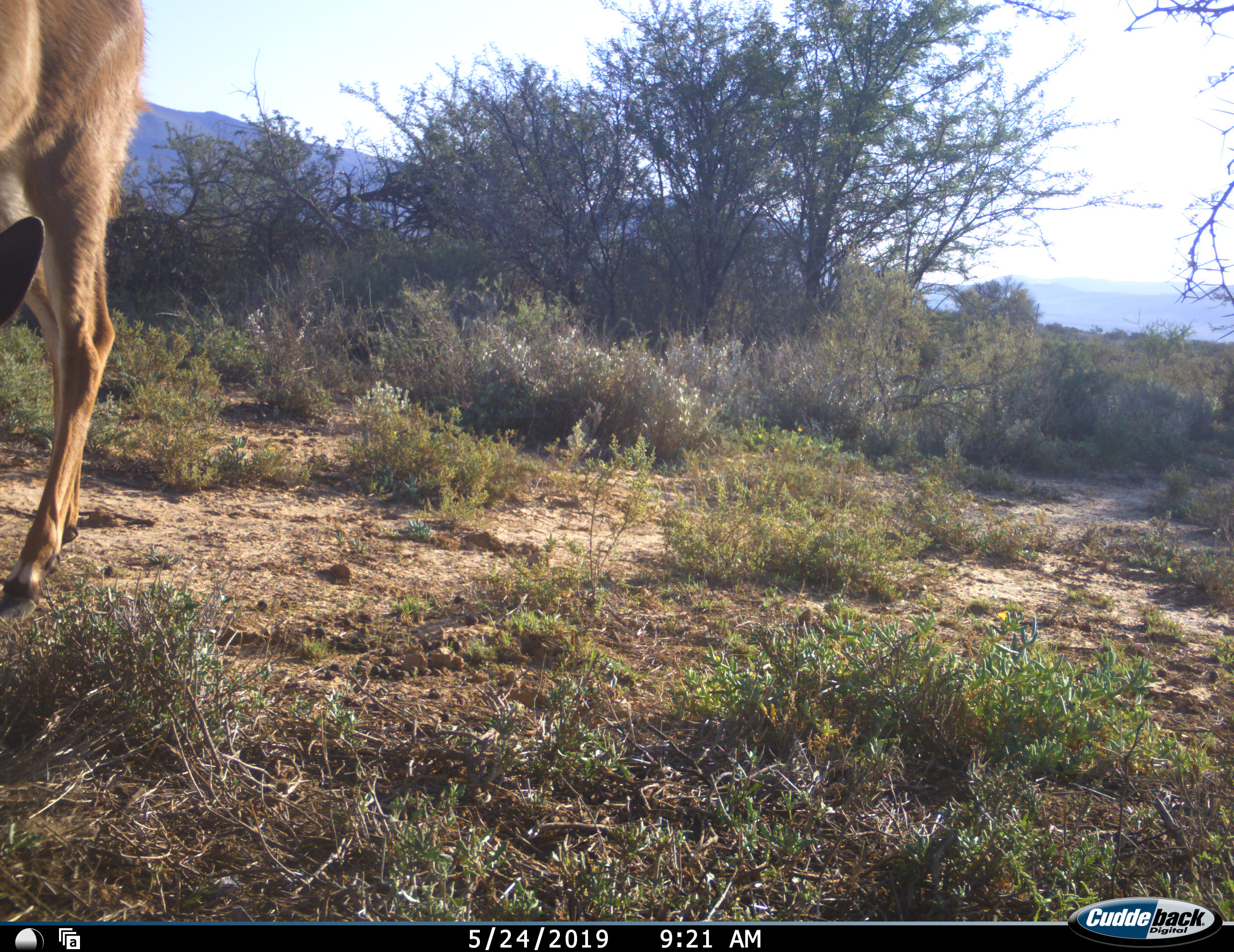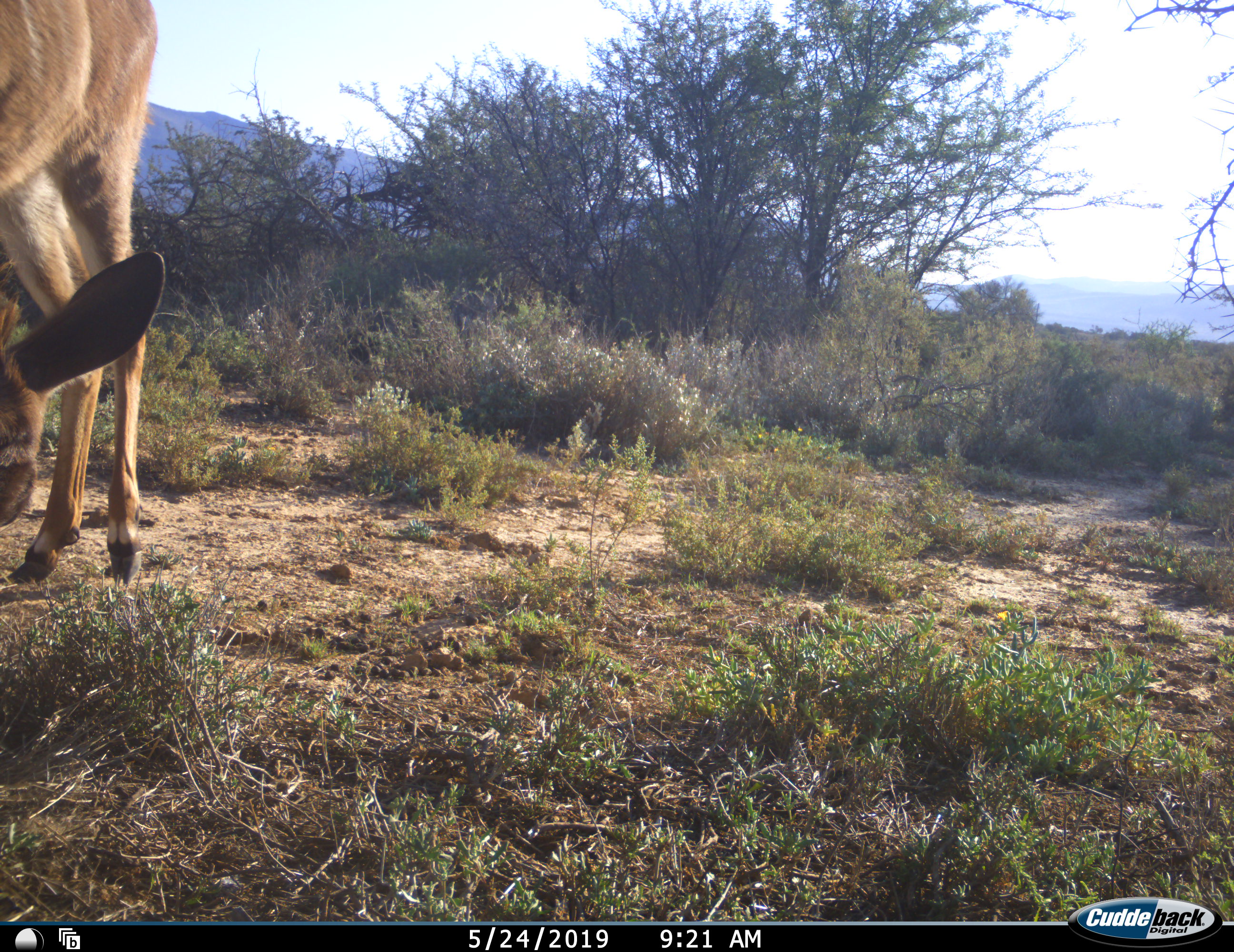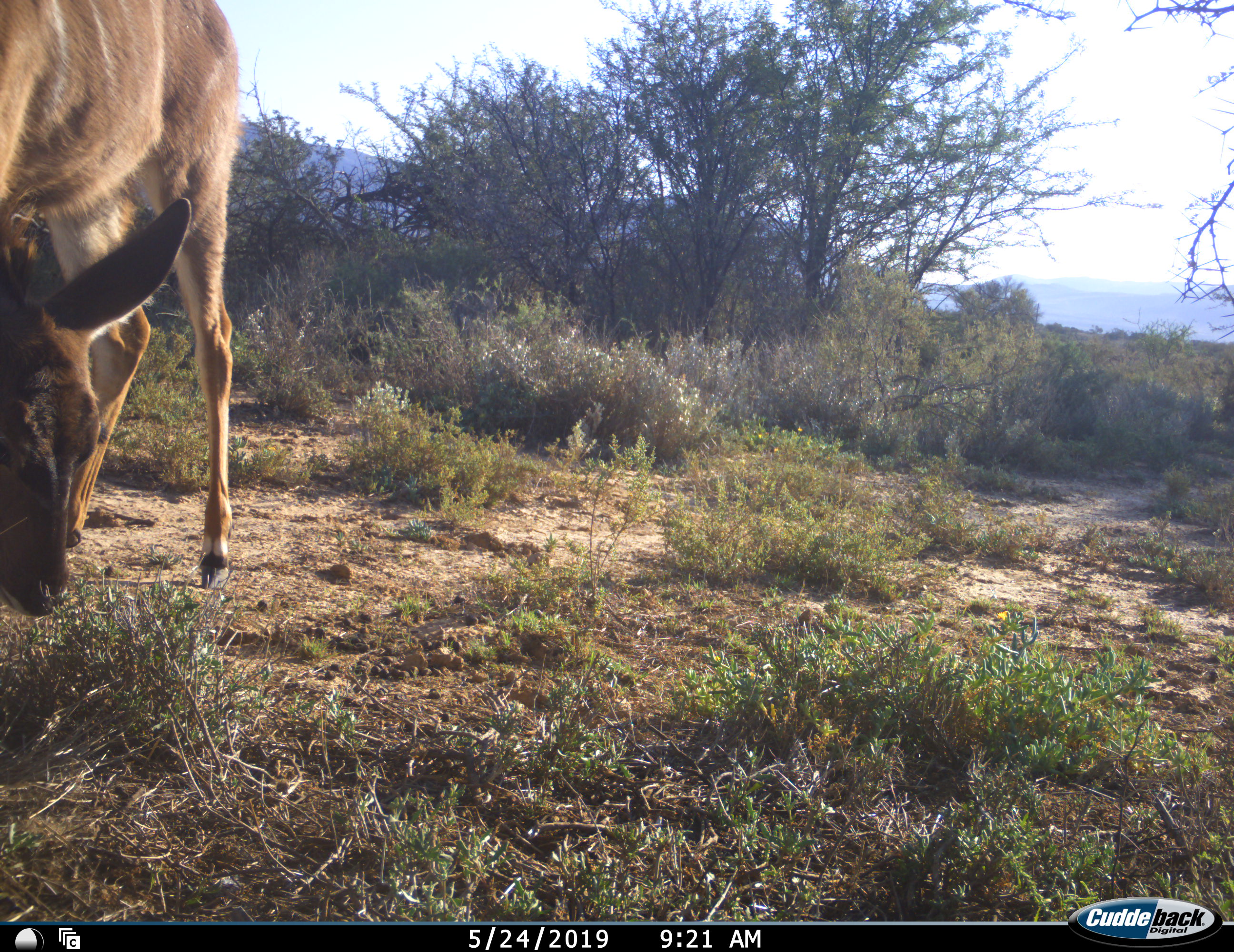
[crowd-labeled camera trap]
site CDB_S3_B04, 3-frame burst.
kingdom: Animalia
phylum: Chordata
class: Mammalia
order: Artiodactyla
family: Bovidae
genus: Tragelaphus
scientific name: Tragelaphus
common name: kudu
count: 1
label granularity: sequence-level